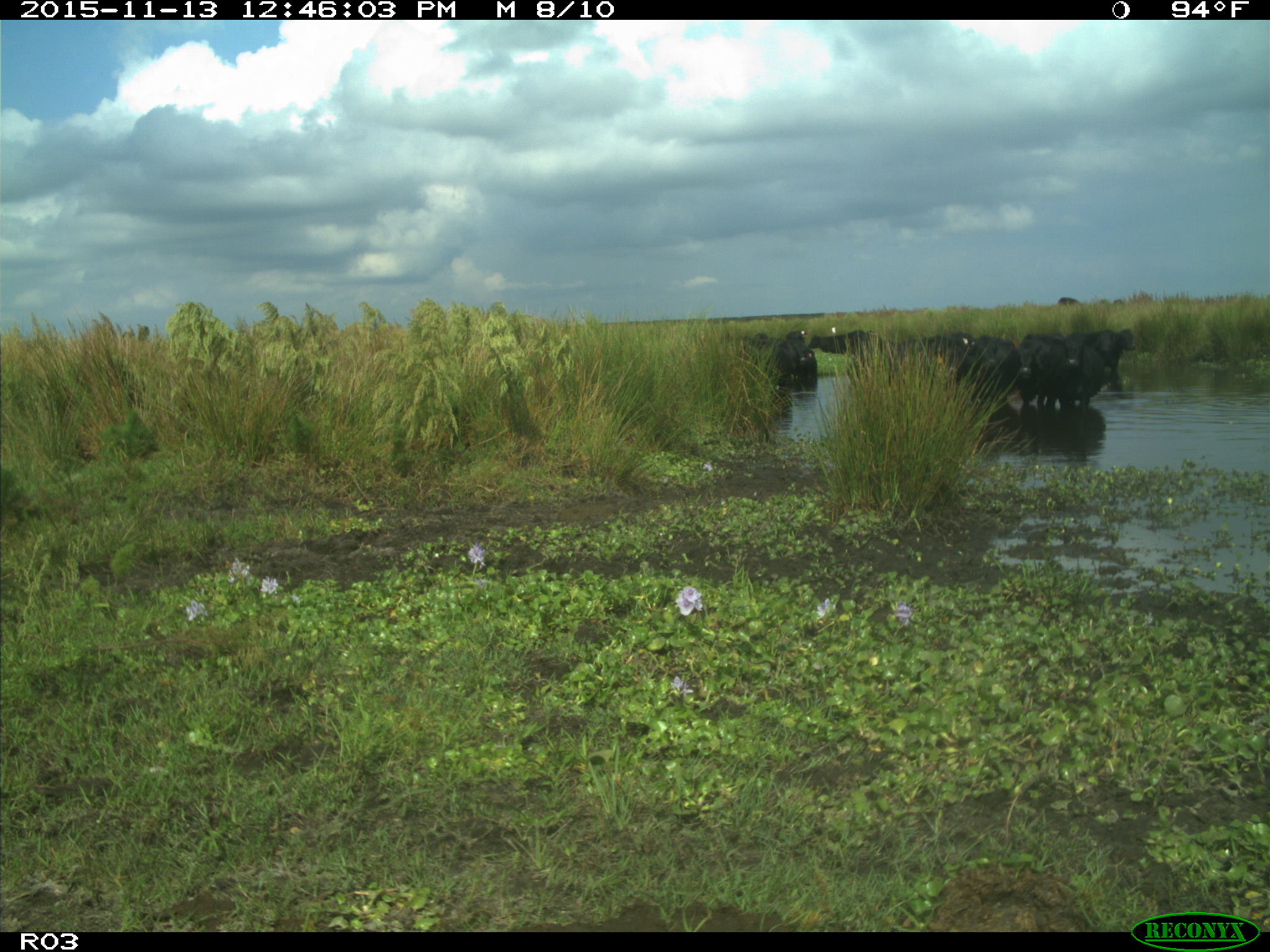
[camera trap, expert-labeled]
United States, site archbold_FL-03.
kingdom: Animalia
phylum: Chordata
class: Mammalia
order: Artiodactyla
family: Bovidae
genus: Bos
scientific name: Bos taurus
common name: domestic cow